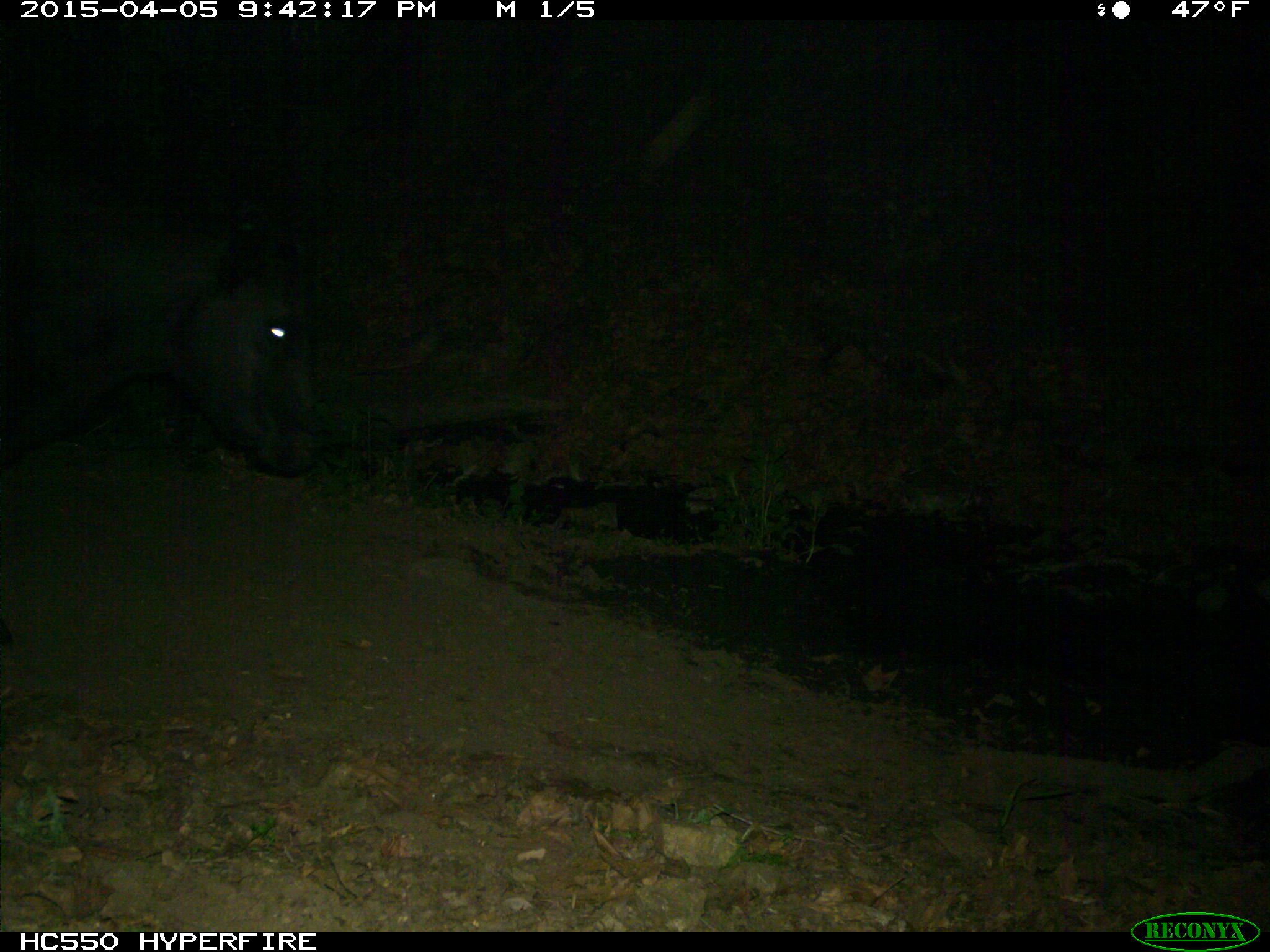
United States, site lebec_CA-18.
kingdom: Animalia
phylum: Chordata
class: Mammalia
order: Artiodactyla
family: Bovidae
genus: Bos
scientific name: Bos taurus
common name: domestic cow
Bos taurus (domestic cow).